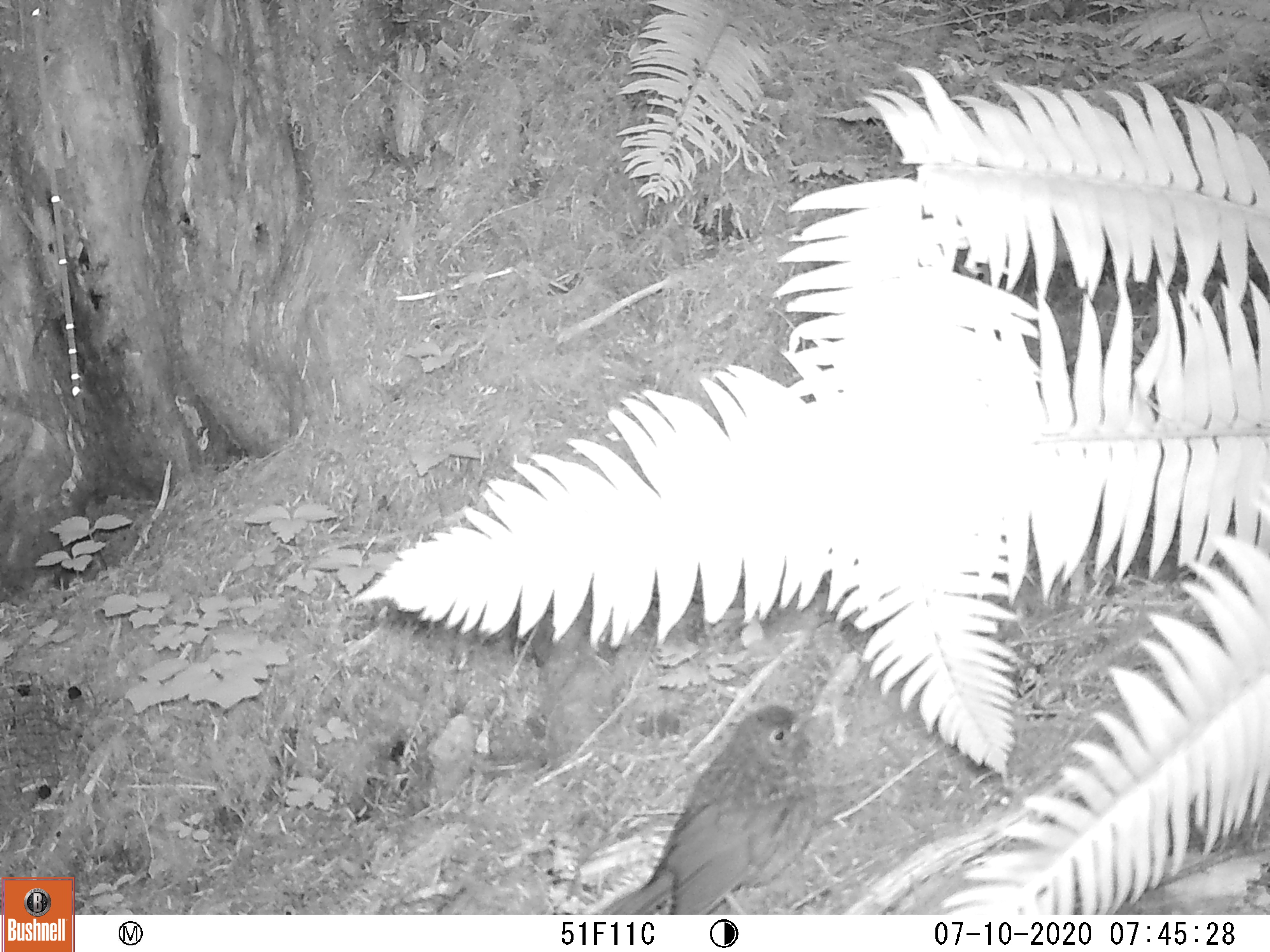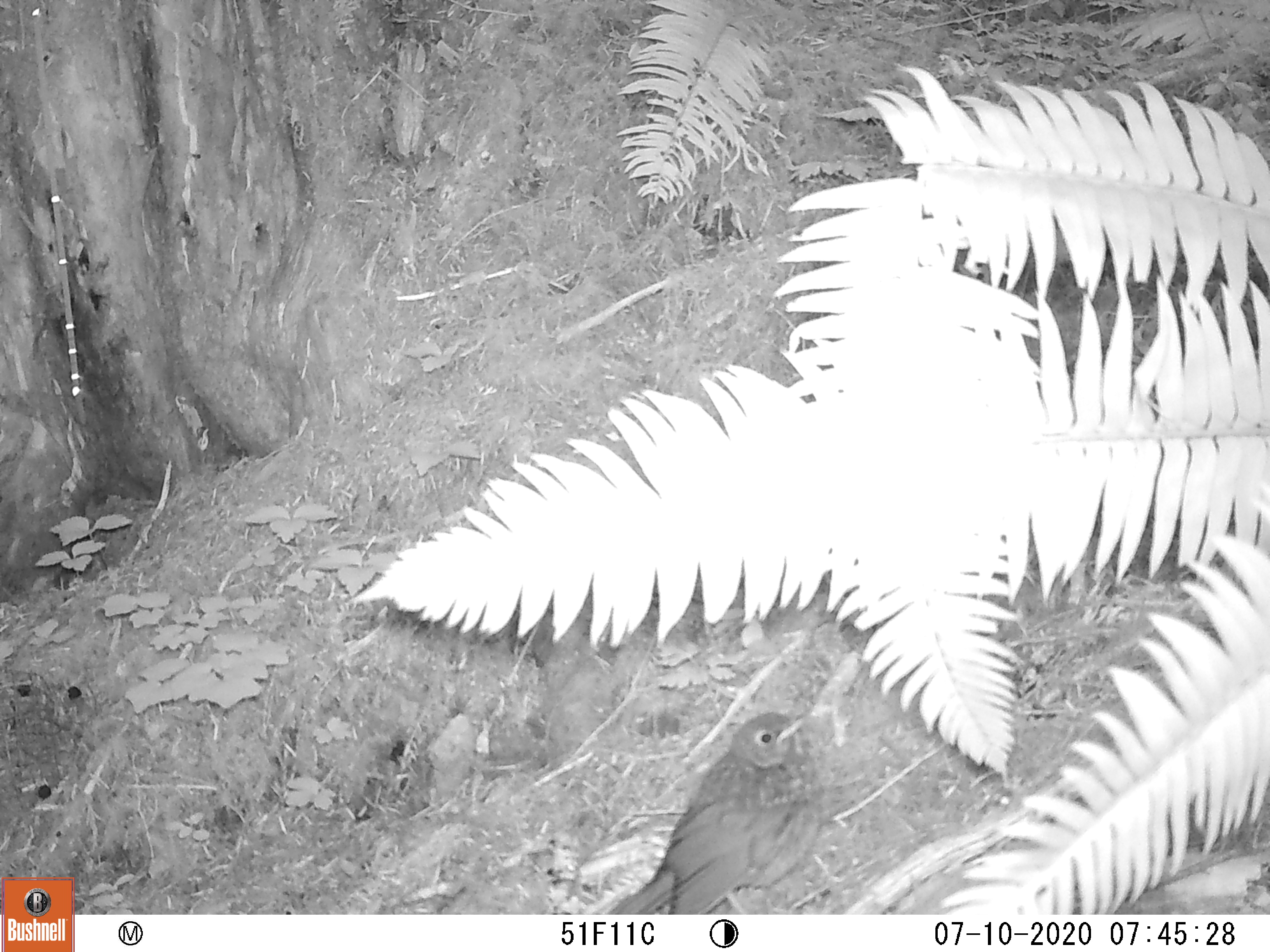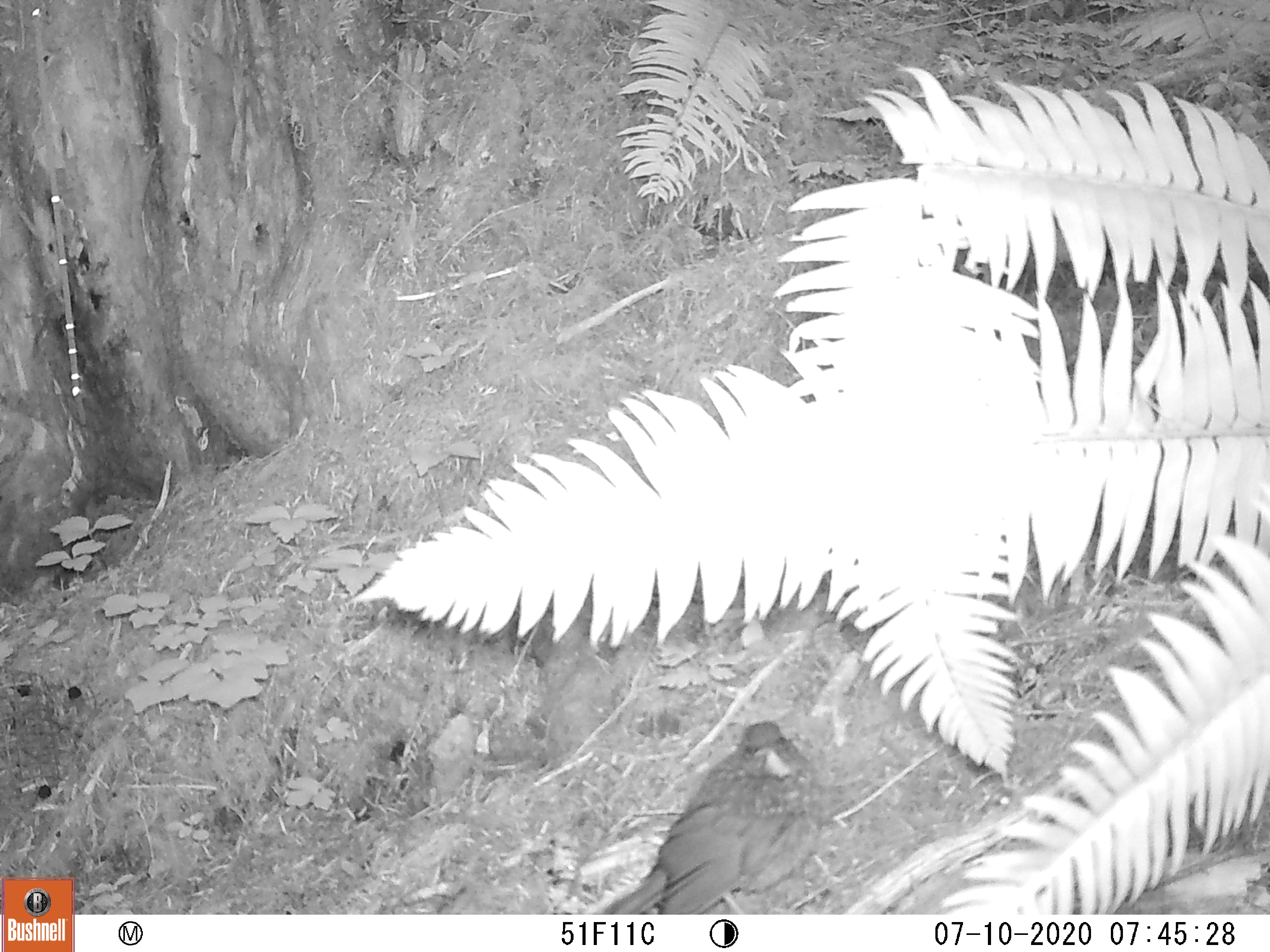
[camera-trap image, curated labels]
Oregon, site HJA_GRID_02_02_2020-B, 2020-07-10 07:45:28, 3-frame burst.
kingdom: Animalia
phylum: Chordata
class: Aves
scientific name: Aves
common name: bird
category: other bird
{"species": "other bird (bird) (Aves)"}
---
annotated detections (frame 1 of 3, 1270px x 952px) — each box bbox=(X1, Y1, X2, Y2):
other bird: bbox=(591, 695, 825, 912)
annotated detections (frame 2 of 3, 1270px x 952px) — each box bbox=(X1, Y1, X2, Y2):
other bird: bbox=(603, 695, 829, 913)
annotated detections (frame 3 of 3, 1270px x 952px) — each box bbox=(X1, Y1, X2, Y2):
other bird: bbox=(601, 713, 837, 914)